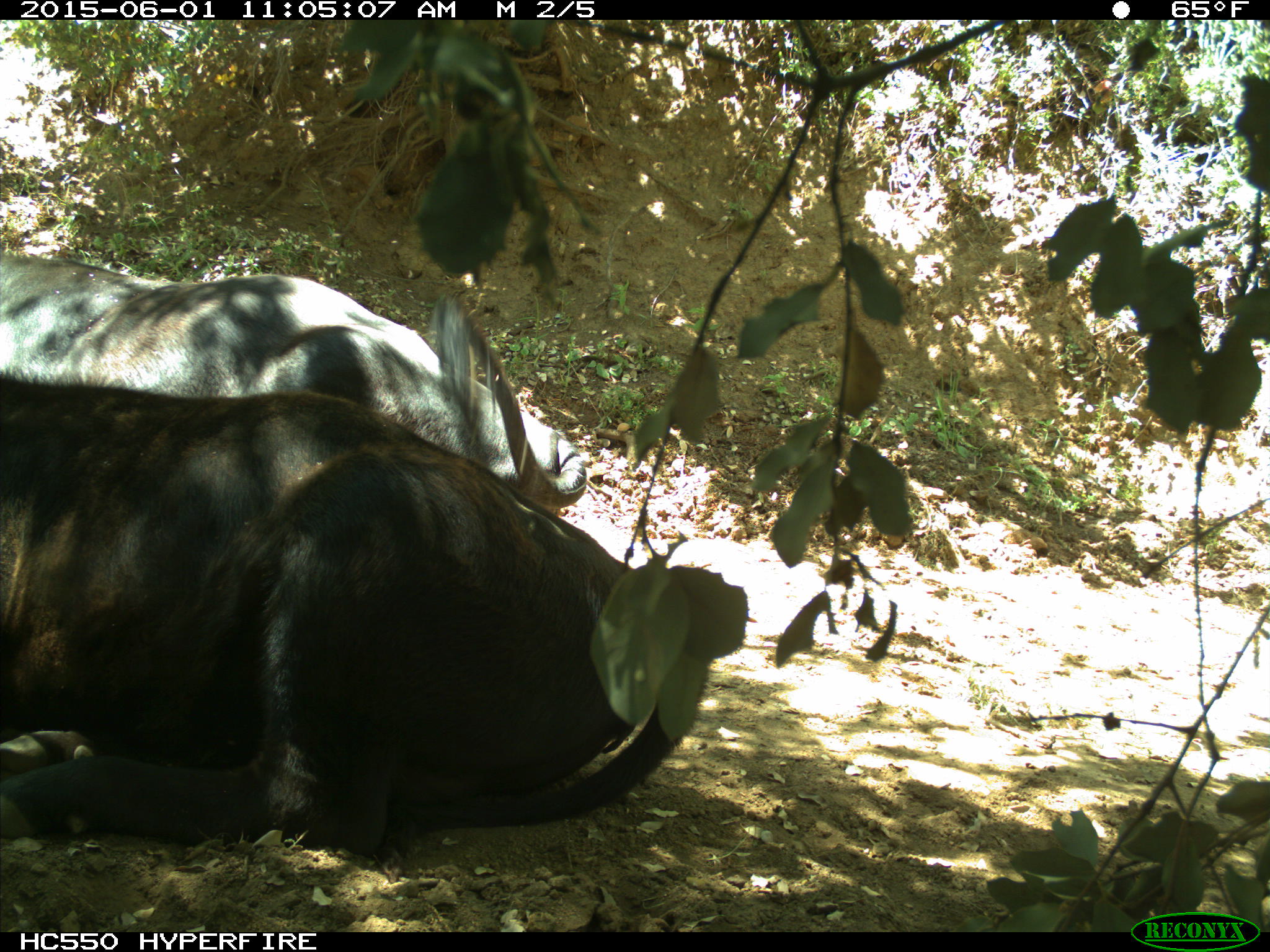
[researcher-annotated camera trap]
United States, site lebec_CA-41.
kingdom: Animalia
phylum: Chordata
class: Mammalia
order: Artiodactyla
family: Bovidae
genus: Bos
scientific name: Bos taurus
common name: domestic cow